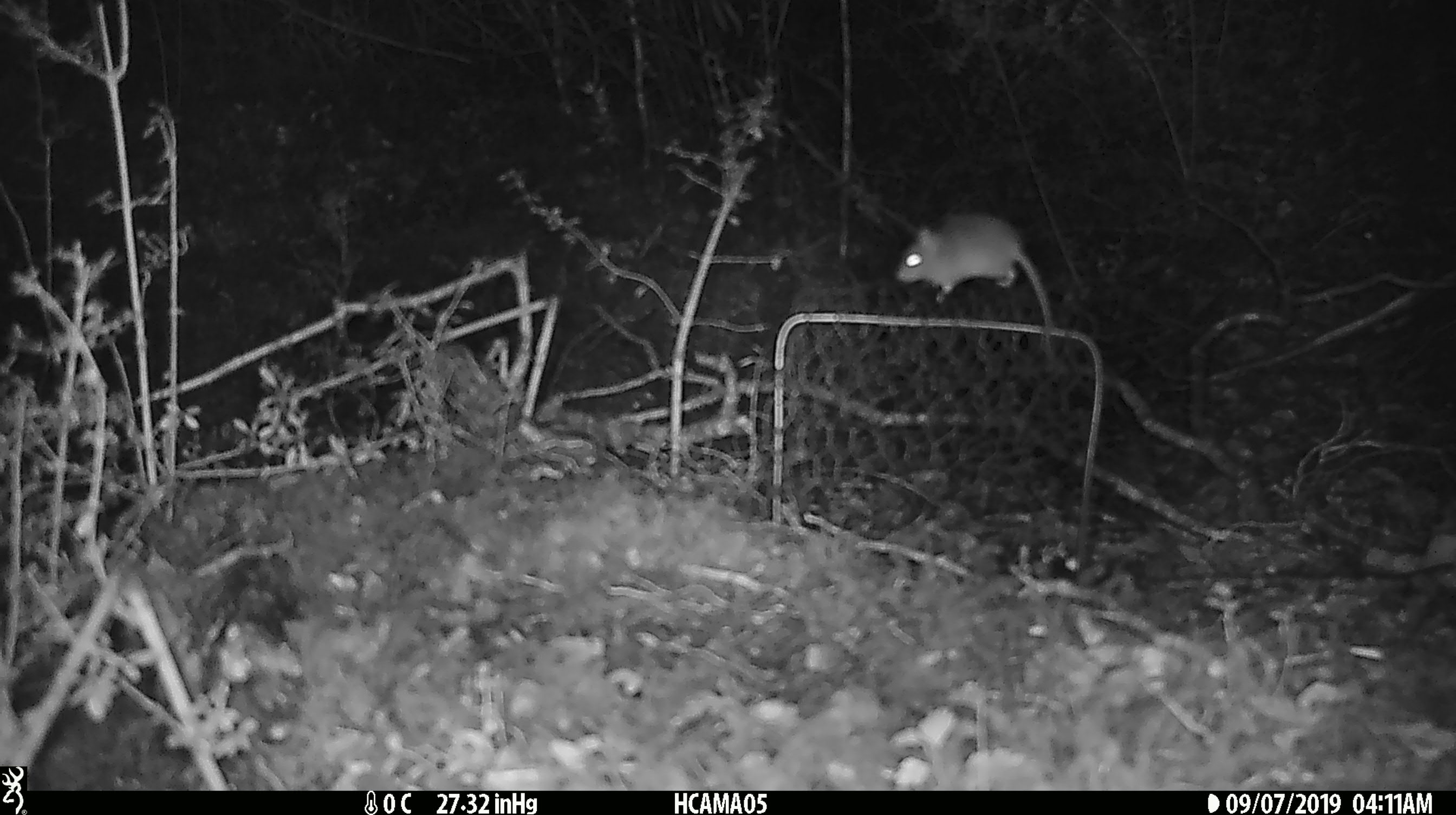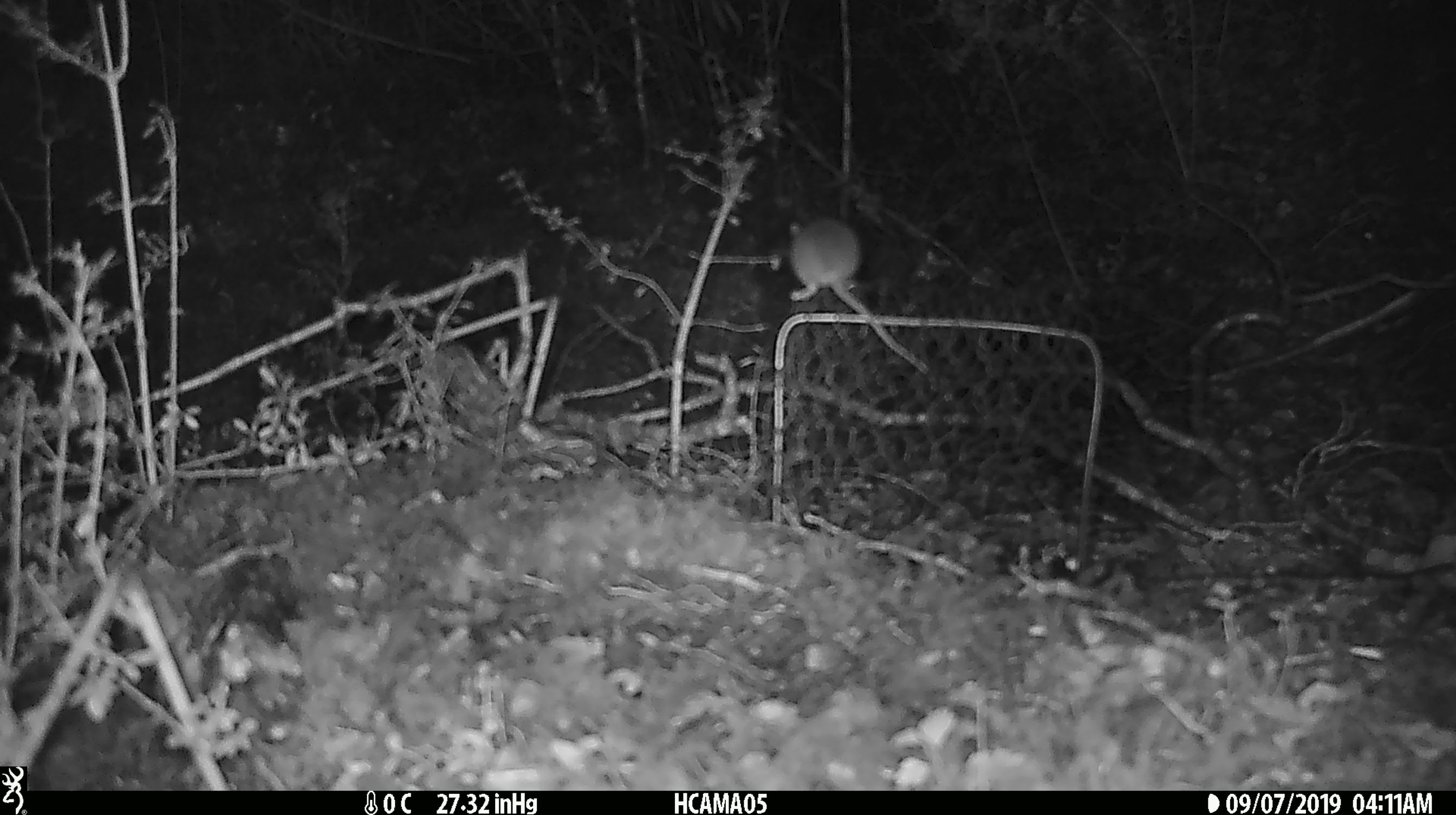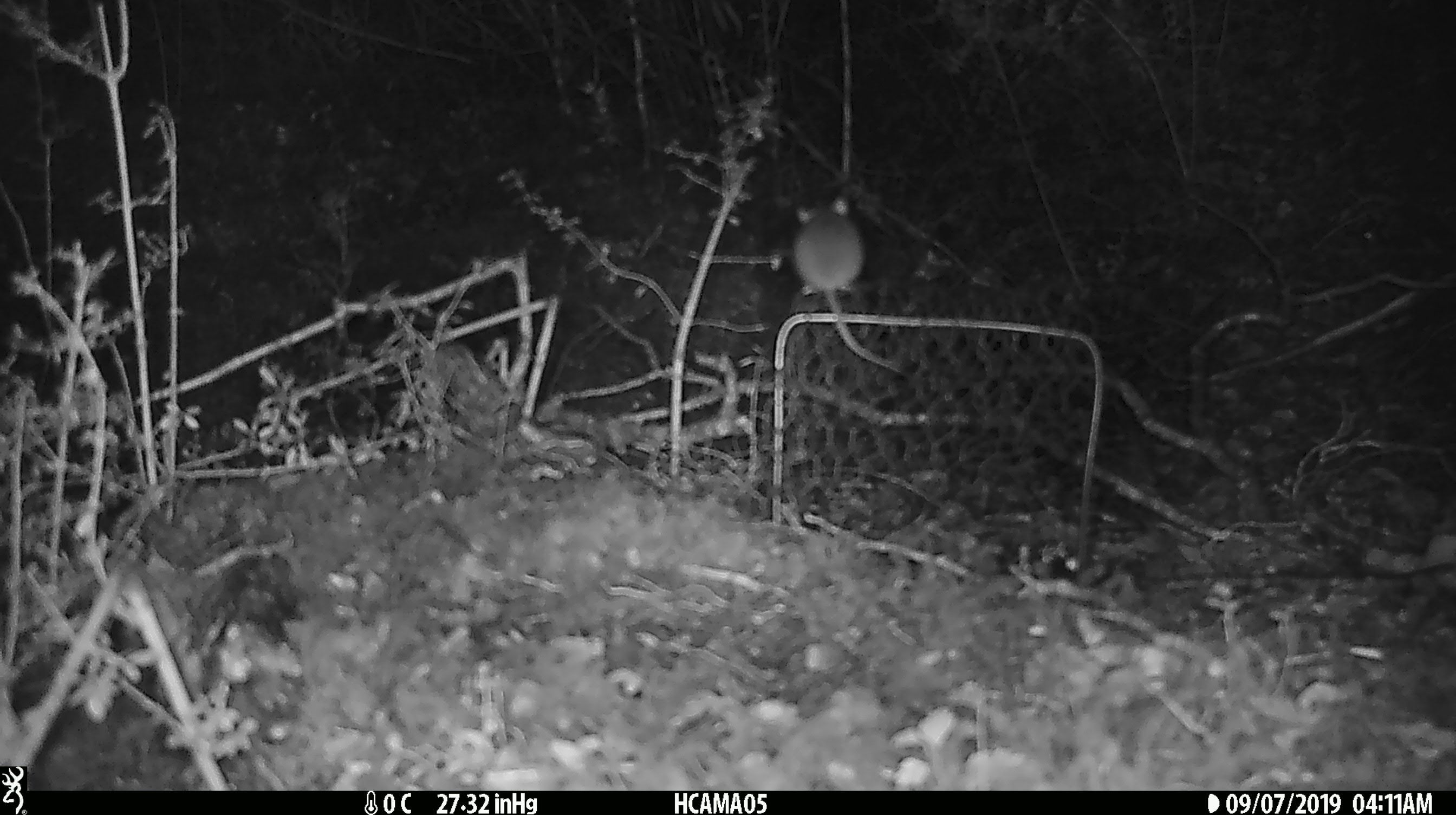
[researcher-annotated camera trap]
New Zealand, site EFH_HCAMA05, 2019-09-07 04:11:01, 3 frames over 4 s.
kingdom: Animalia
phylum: Chordata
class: Mammalia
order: Rodentia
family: Muridae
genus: Mus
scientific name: Mus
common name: mouse